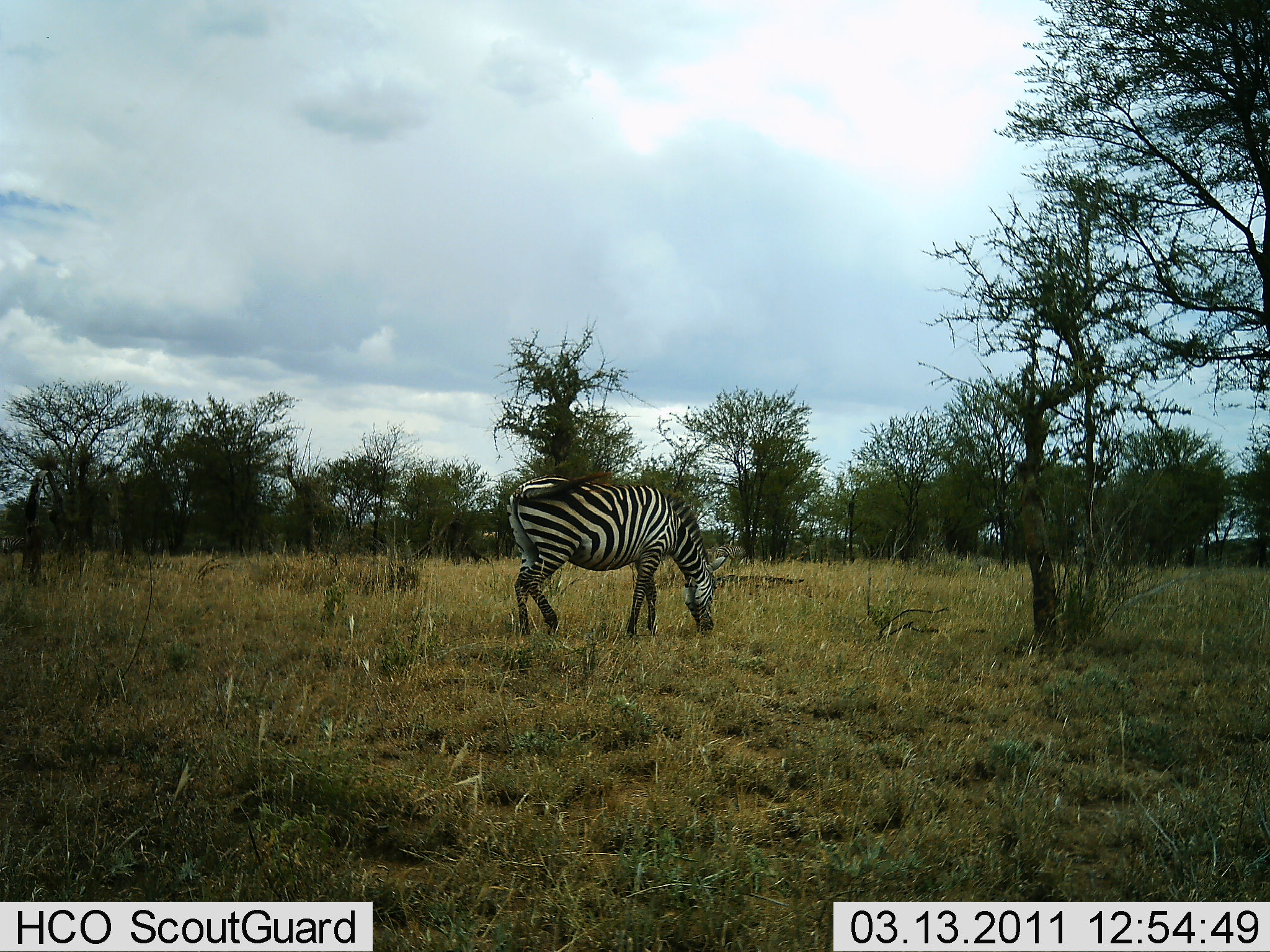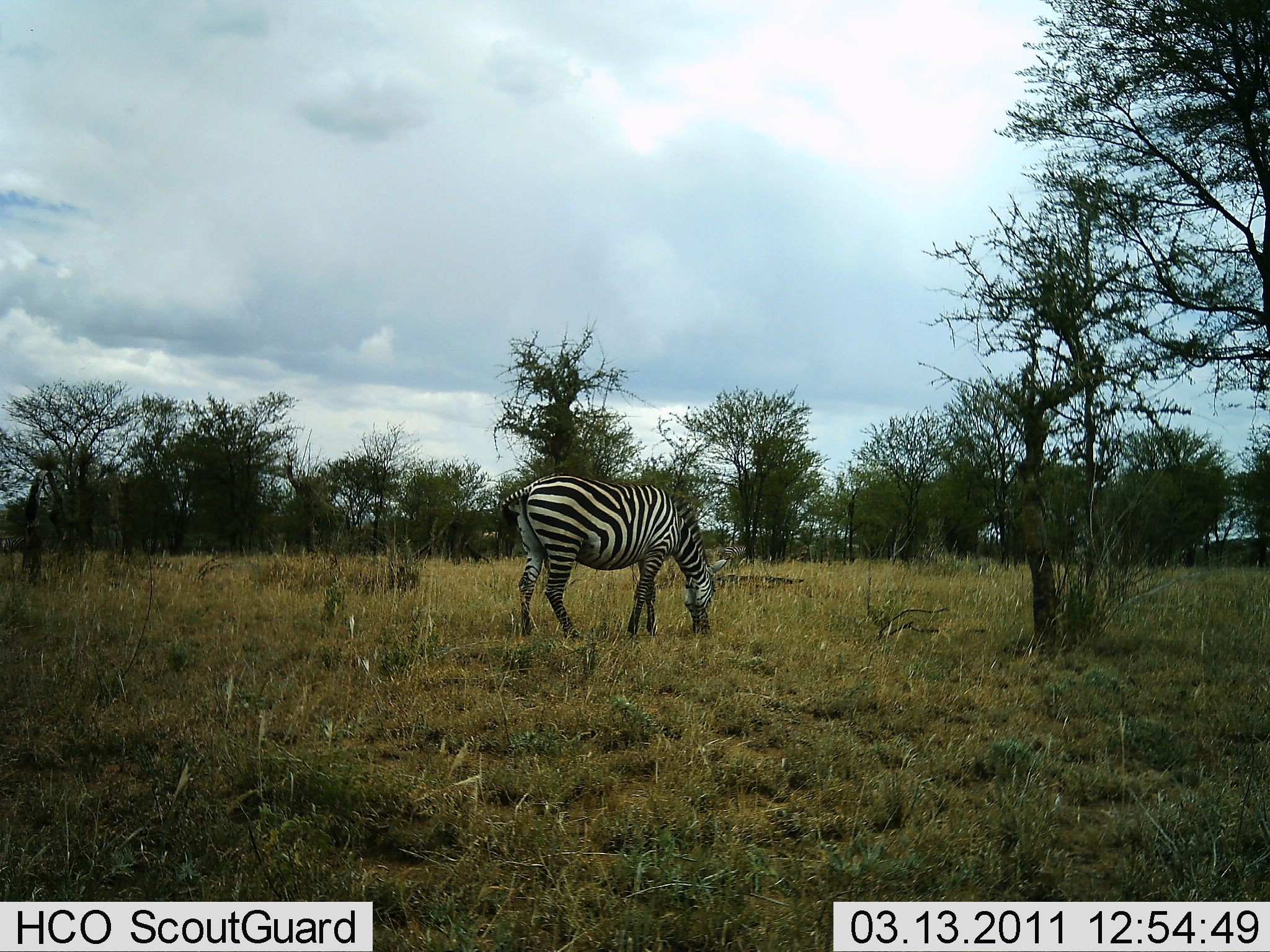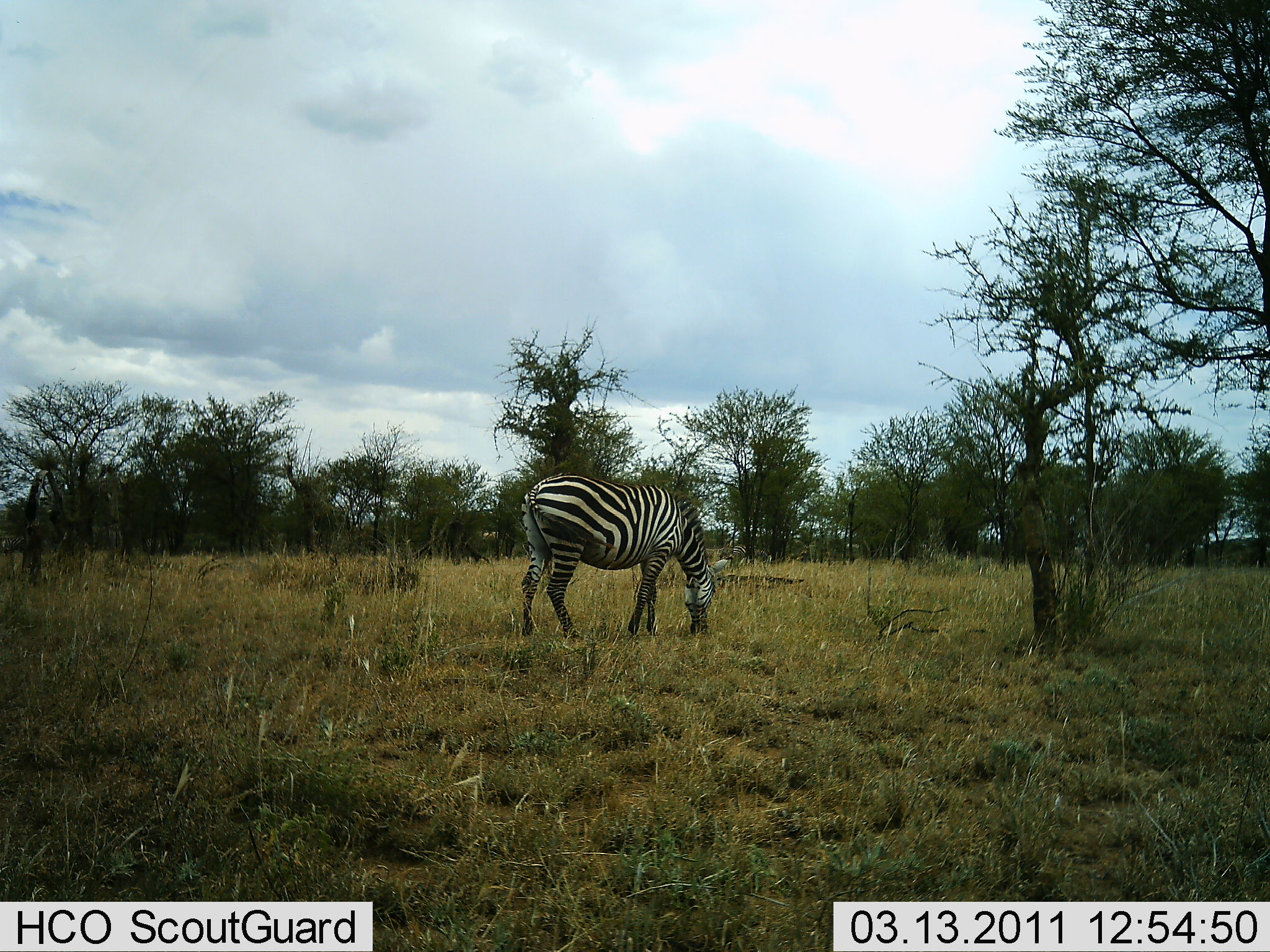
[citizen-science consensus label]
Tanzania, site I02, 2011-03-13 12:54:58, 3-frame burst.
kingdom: Animalia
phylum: Chordata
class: Mammalia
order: Perissodactyla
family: Equidae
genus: Equus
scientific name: Equus quagga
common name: plains zebra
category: zebra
Zebra (plains zebra) (Equus quagga), count 1. Behavior (volunteer vote fractions): standing 25%, resting 0%, moving 0%, interacting 0%. Young present (vote fraction): 0%. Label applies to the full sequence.